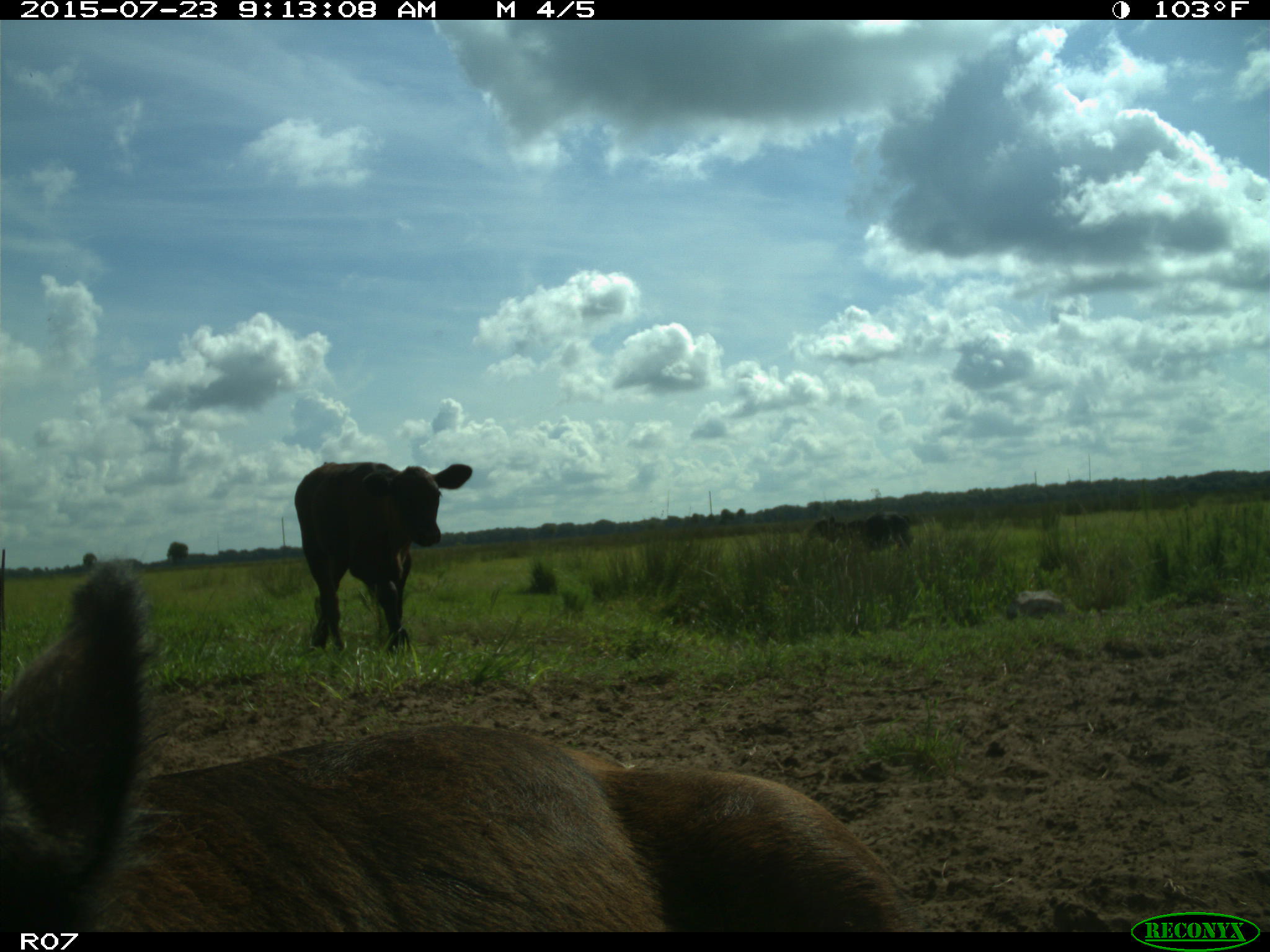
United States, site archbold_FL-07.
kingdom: Animalia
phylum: Chordata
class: Mammalia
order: Artiodactyla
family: Bovidae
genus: Bos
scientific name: Bos taurus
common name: domestic cow